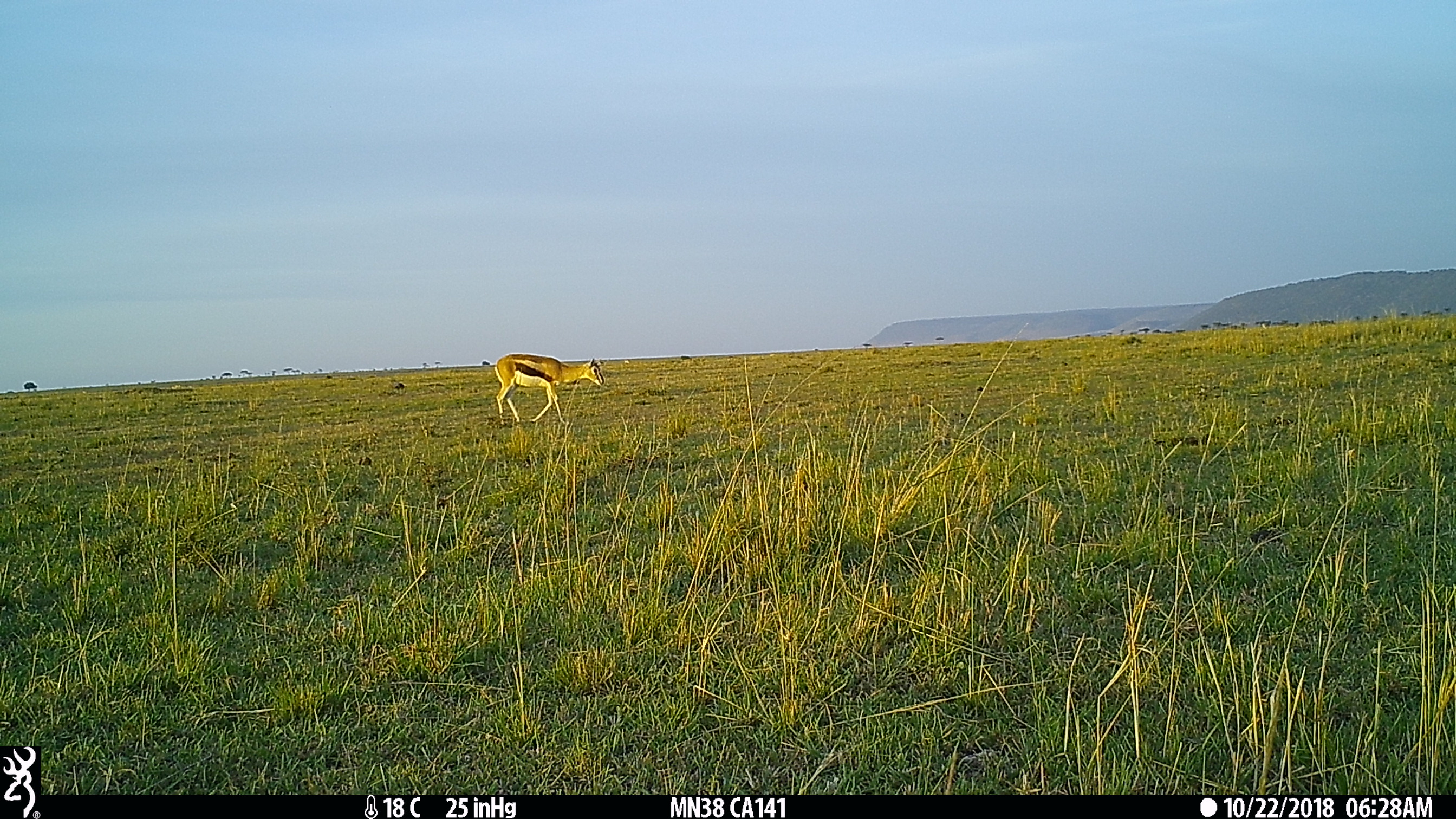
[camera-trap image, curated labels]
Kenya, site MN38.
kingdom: Animalia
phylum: Chordata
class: Mammalia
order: Artiodactyla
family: Bovidae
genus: Eudorcas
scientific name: Eudorcas thomsonii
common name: thomon's gazelle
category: gazelle thomsons